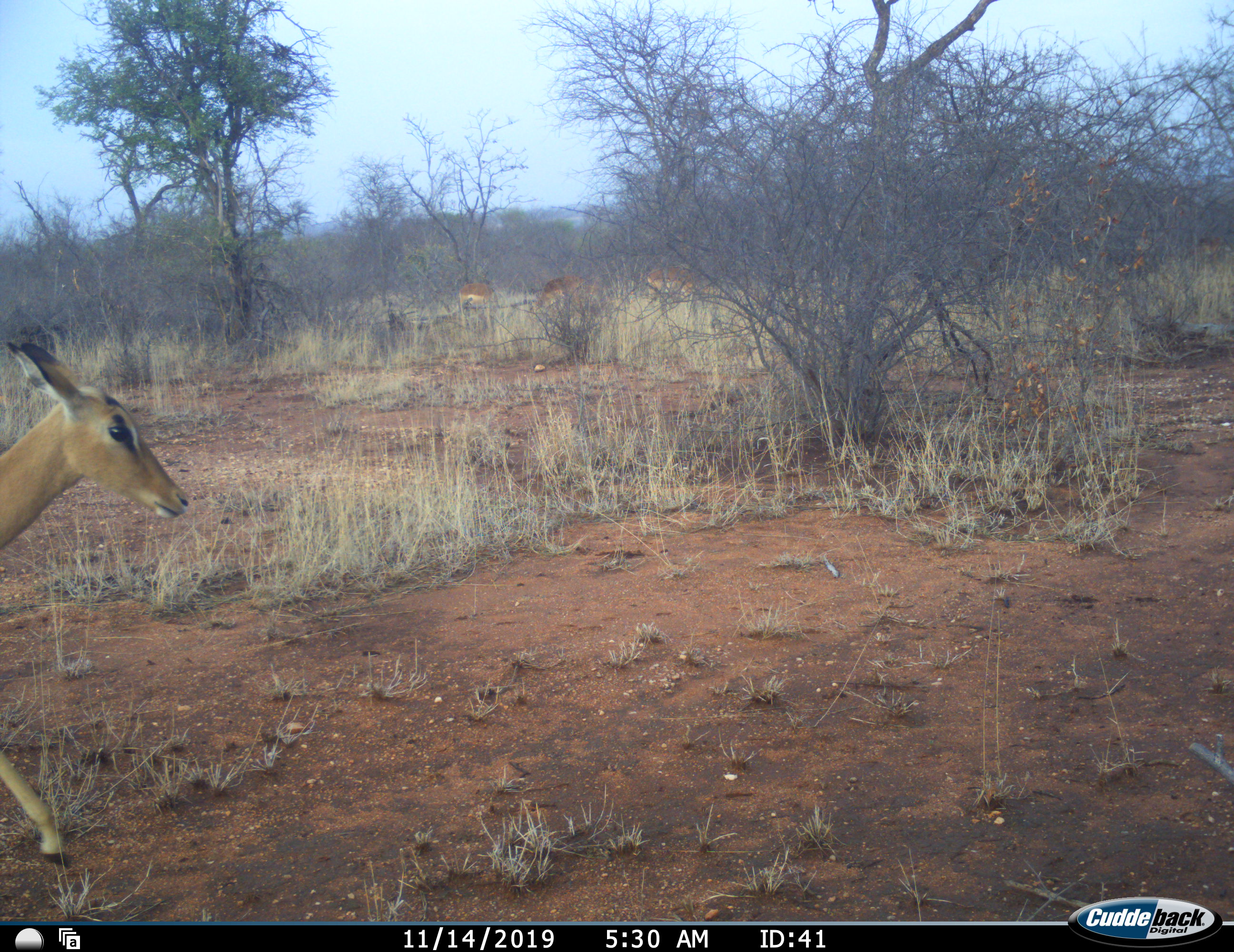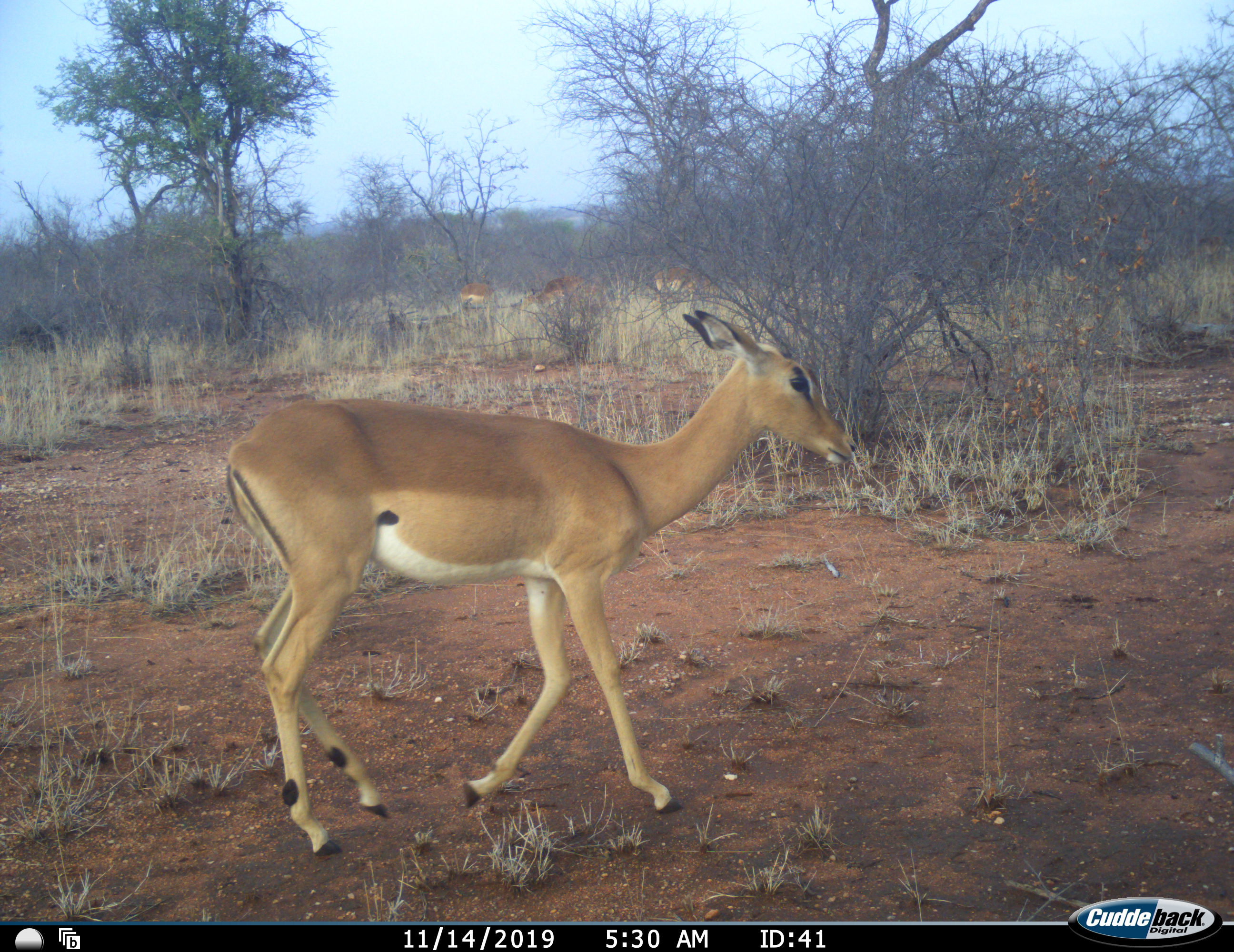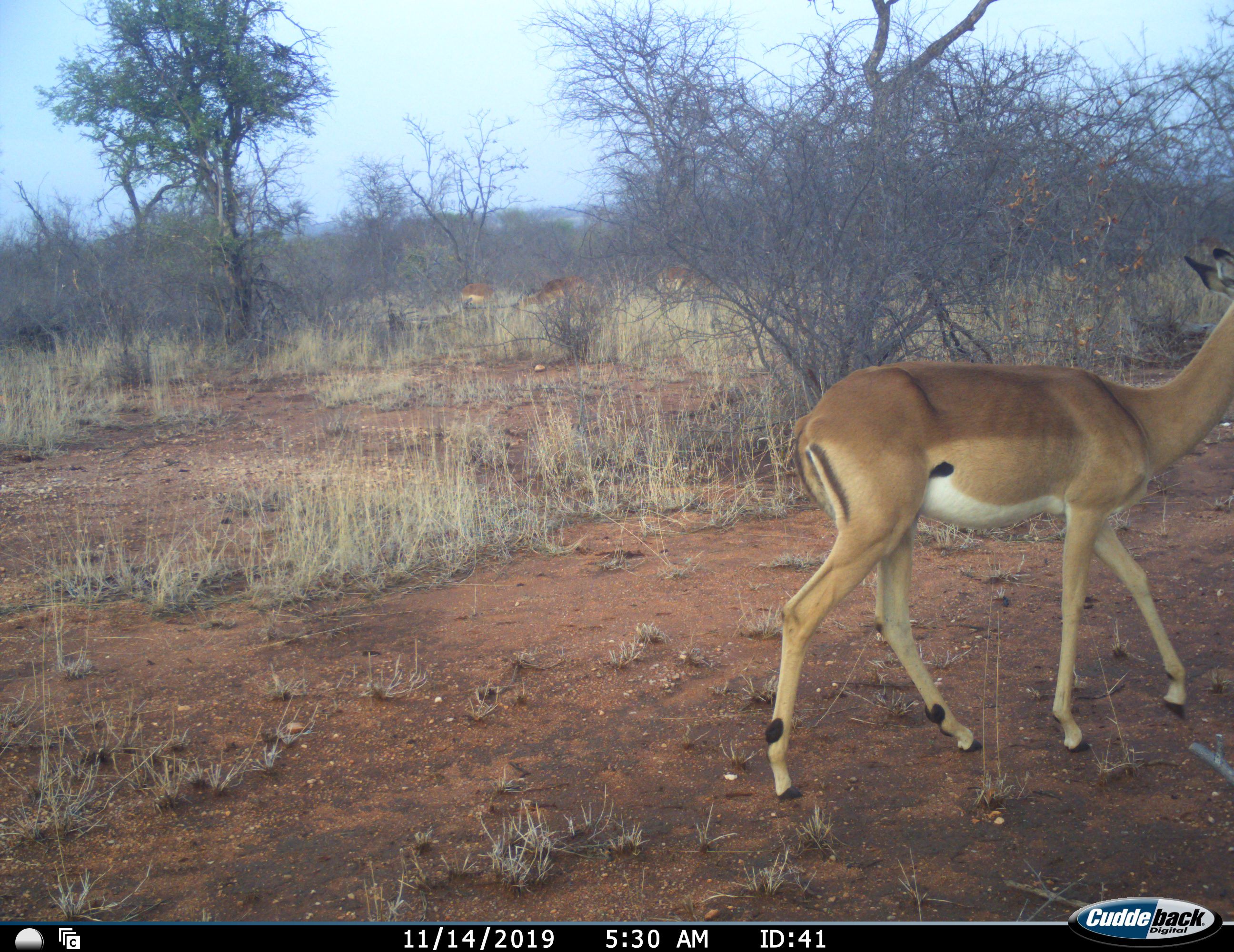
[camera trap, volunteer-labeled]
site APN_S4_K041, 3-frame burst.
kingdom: Animalia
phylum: Chordata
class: Mammalia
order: Artiodactyla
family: Bovidae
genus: Aepyceros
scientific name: Aepyceros melampus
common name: impala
Impala (Aepyceros melampus), count 4. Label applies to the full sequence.